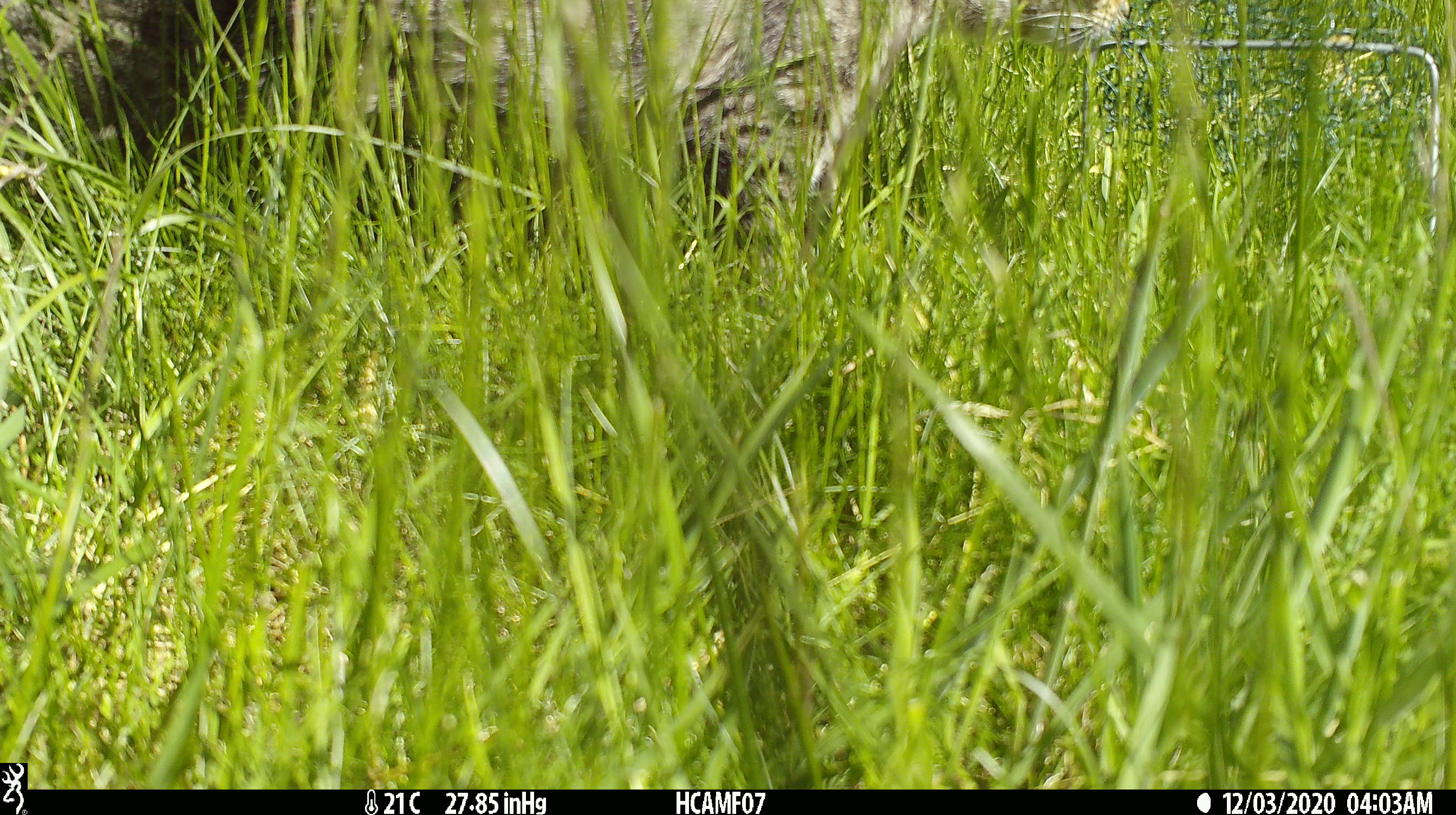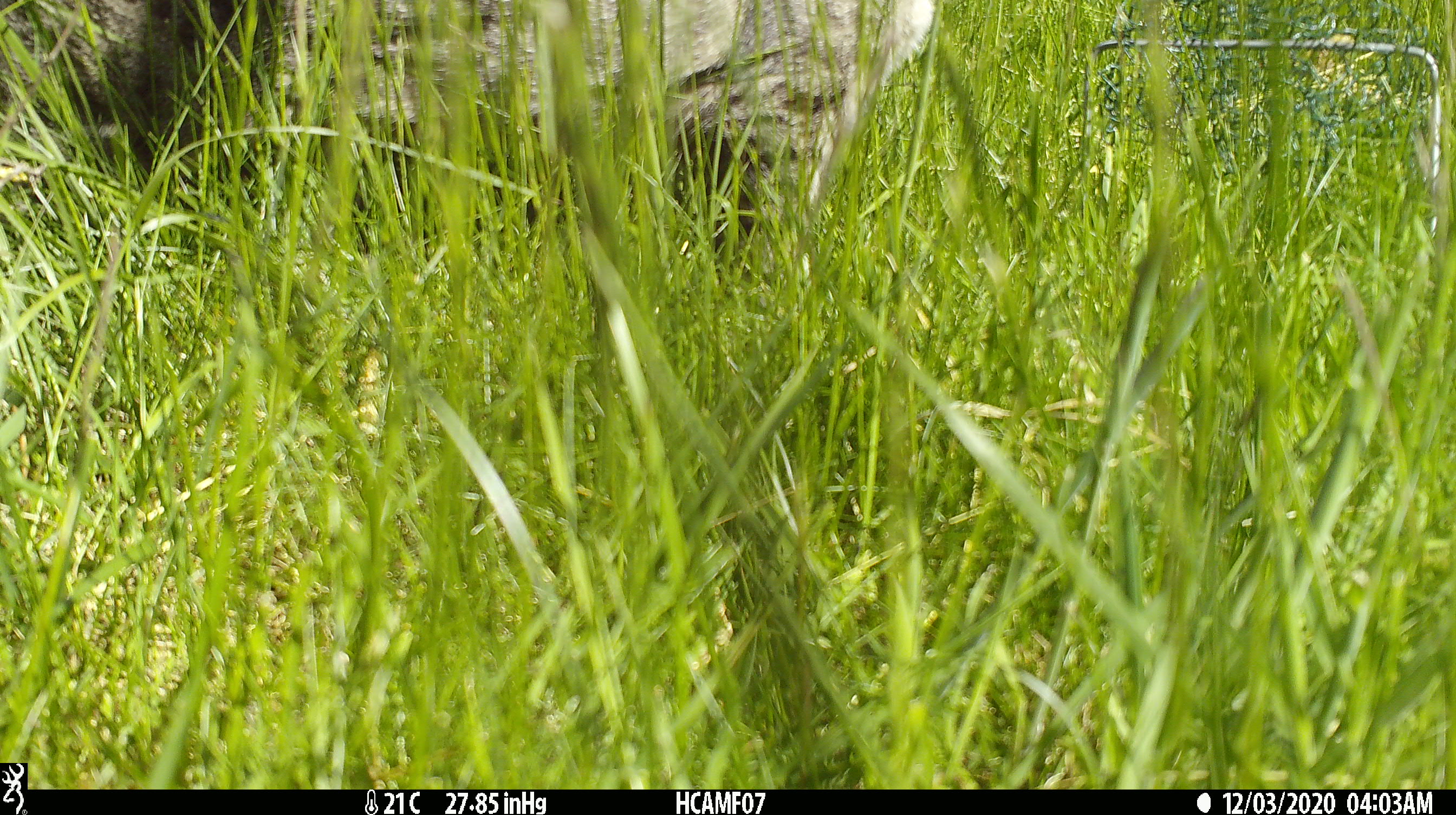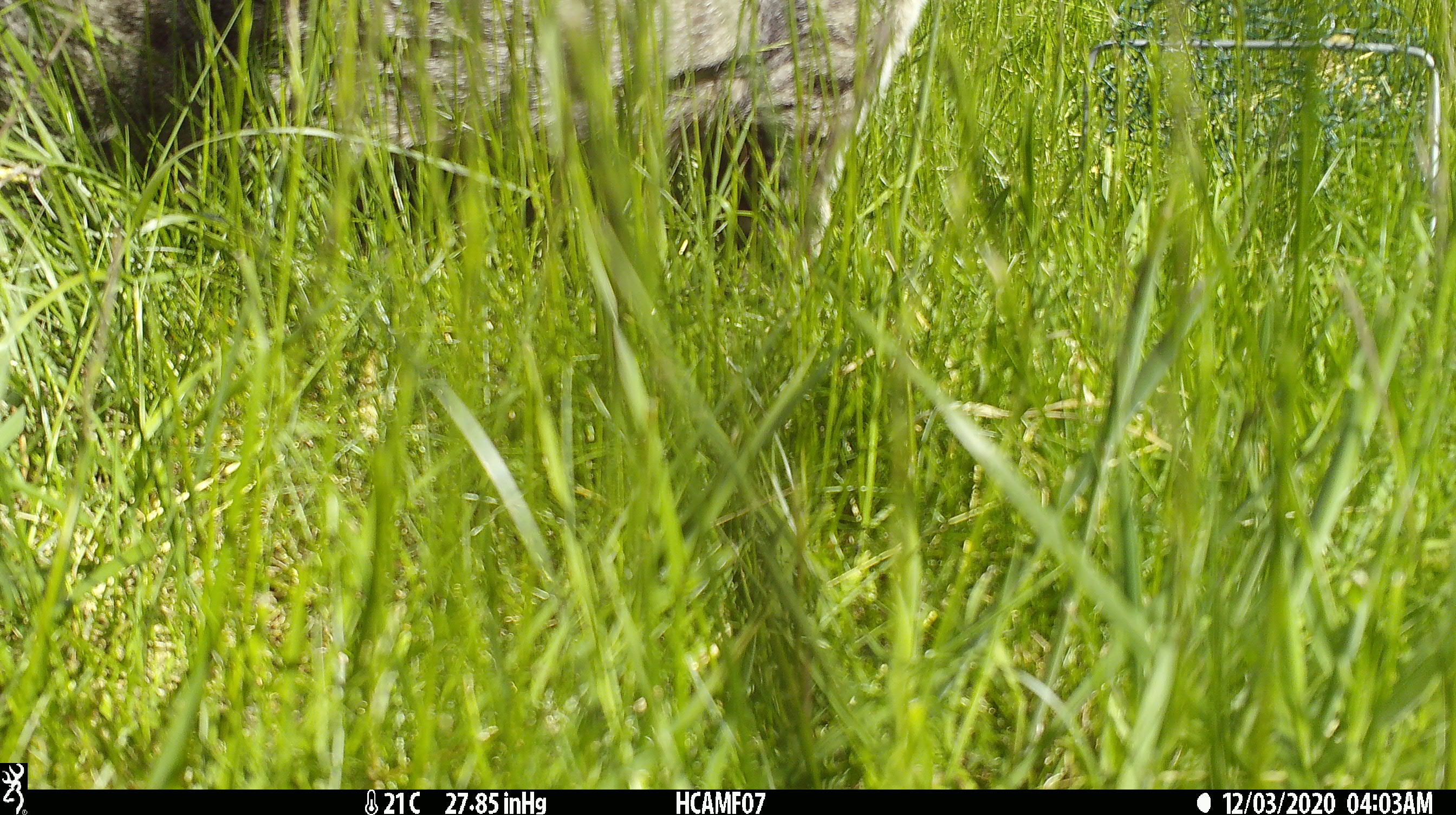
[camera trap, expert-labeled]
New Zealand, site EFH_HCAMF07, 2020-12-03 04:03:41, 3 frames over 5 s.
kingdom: Animalia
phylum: Chordata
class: Mammalia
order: Carnivora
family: Felidae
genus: Felis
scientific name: Felis catus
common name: domestic cat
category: cat